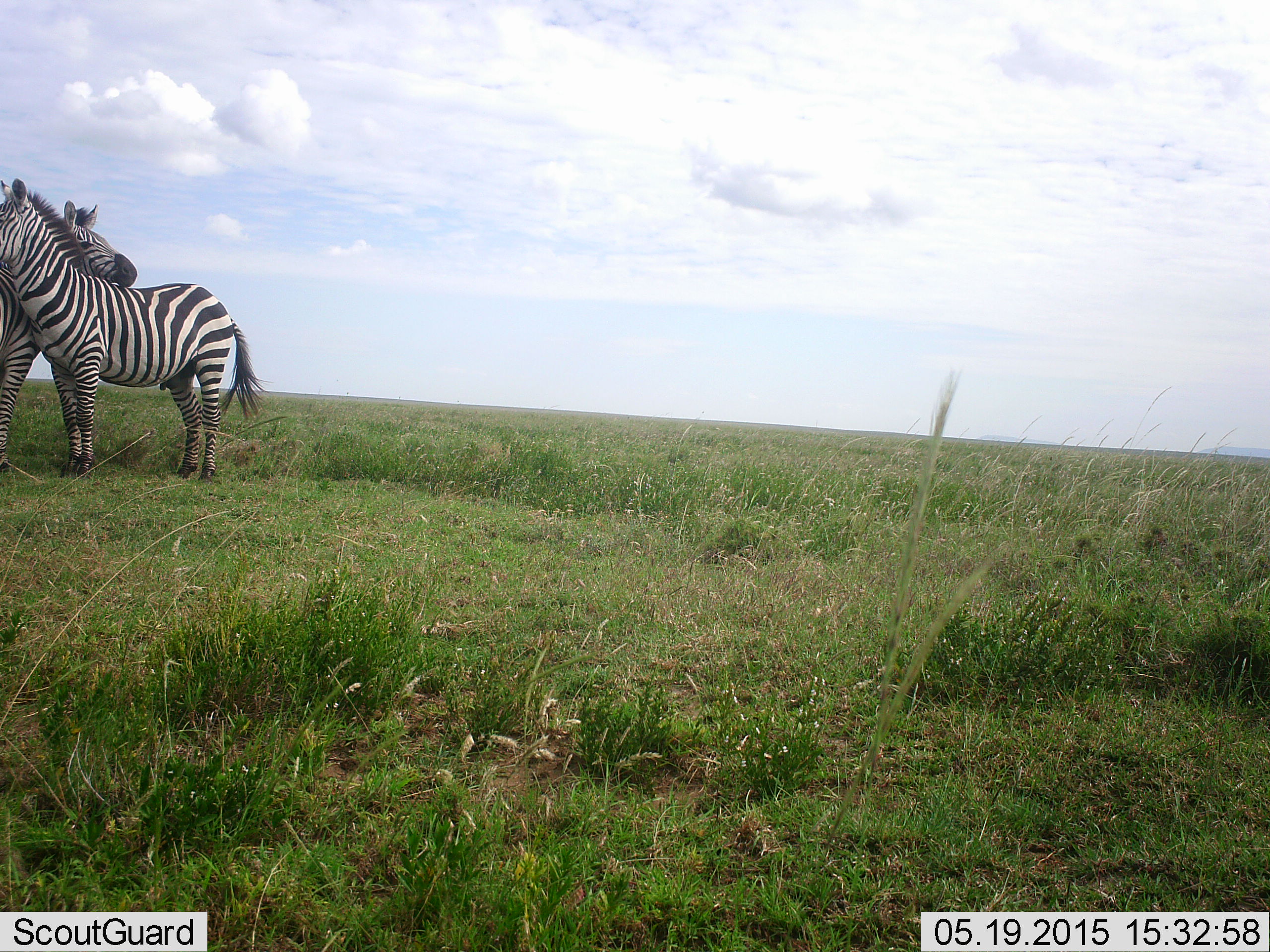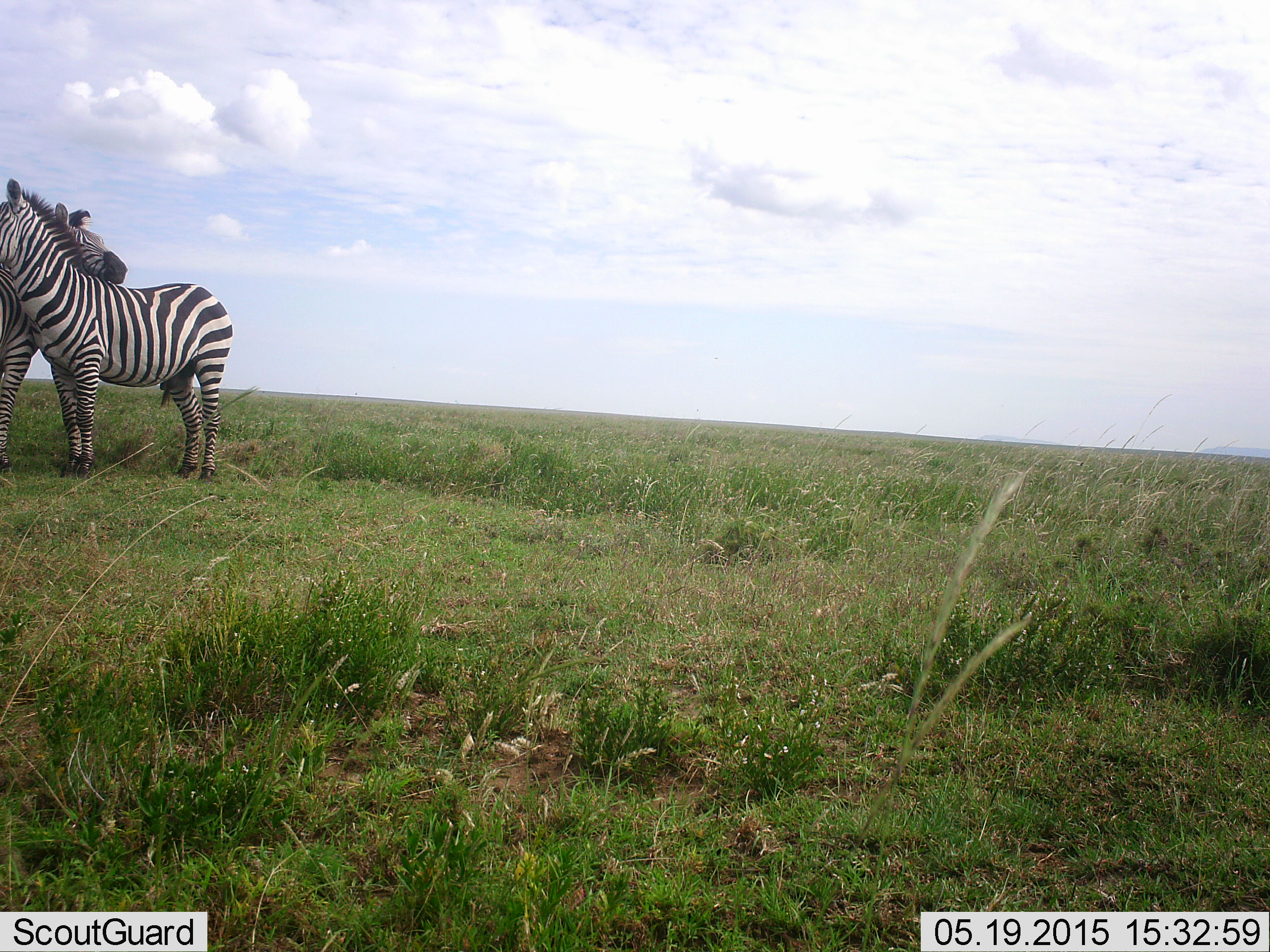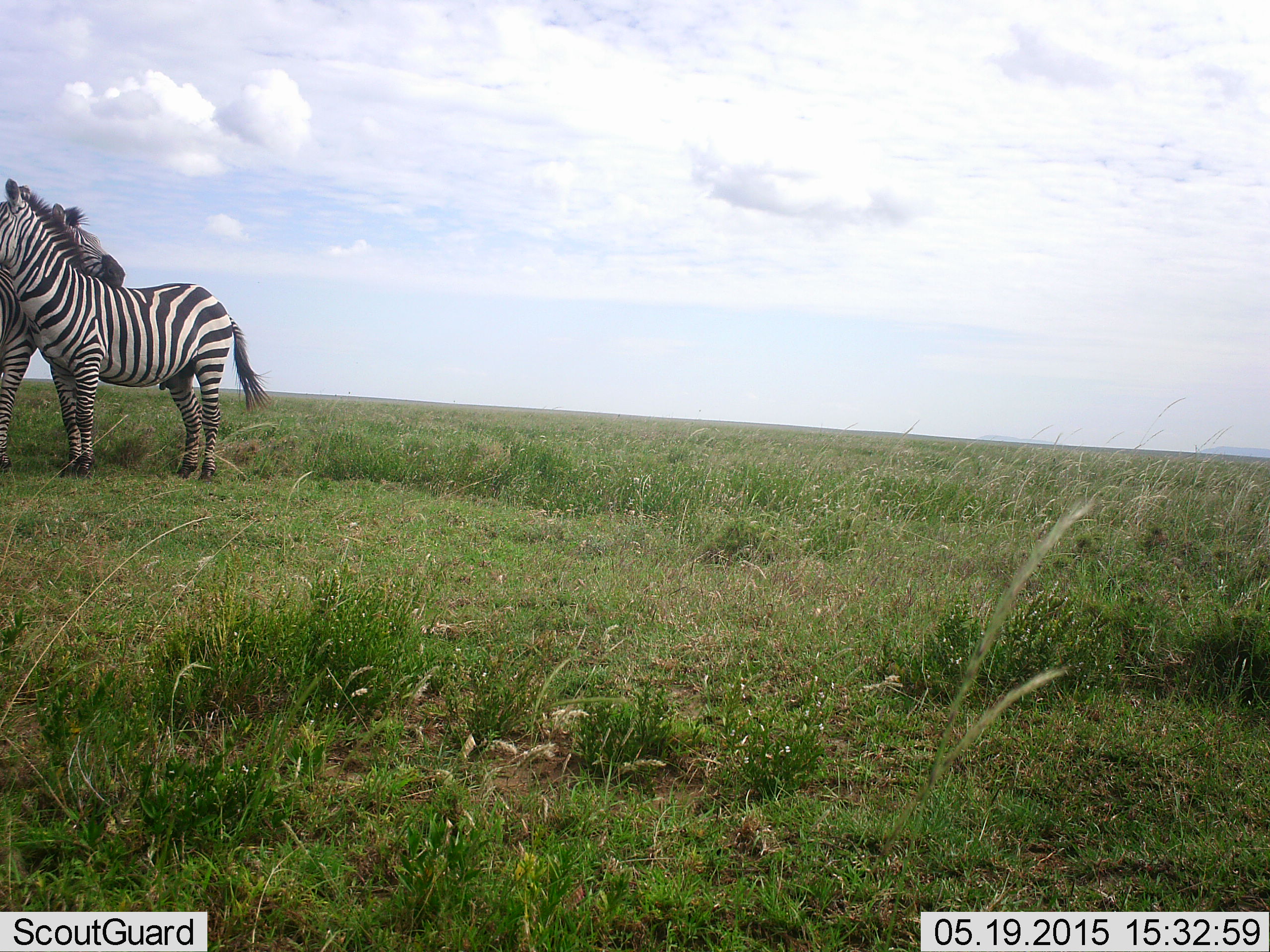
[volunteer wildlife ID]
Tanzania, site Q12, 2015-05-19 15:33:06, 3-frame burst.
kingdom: Animalia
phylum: Chordata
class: Mammalia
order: Perissodactyla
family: Equidae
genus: Equus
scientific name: Equus quagga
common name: plains zebra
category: zebra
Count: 2.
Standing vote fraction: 10%.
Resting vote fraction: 10%.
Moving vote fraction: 0%.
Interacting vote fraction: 90%.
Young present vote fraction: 10%.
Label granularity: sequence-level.